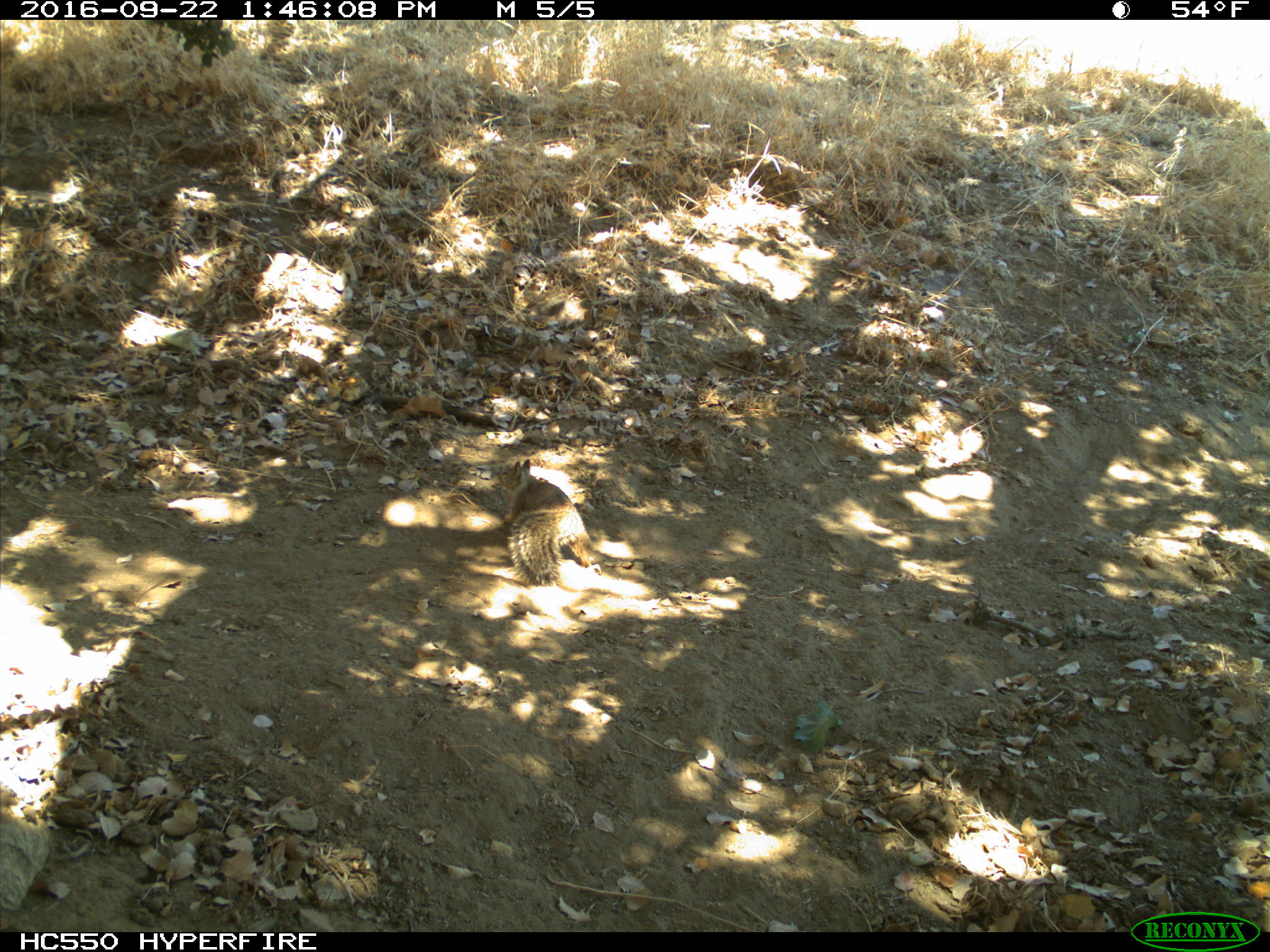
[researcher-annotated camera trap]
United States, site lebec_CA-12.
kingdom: Animalia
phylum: Chordata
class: Mammalia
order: Rodentia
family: Sciuridae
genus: Otospermophilus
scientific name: Otospermophilus beecheyi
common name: california ground squirrel